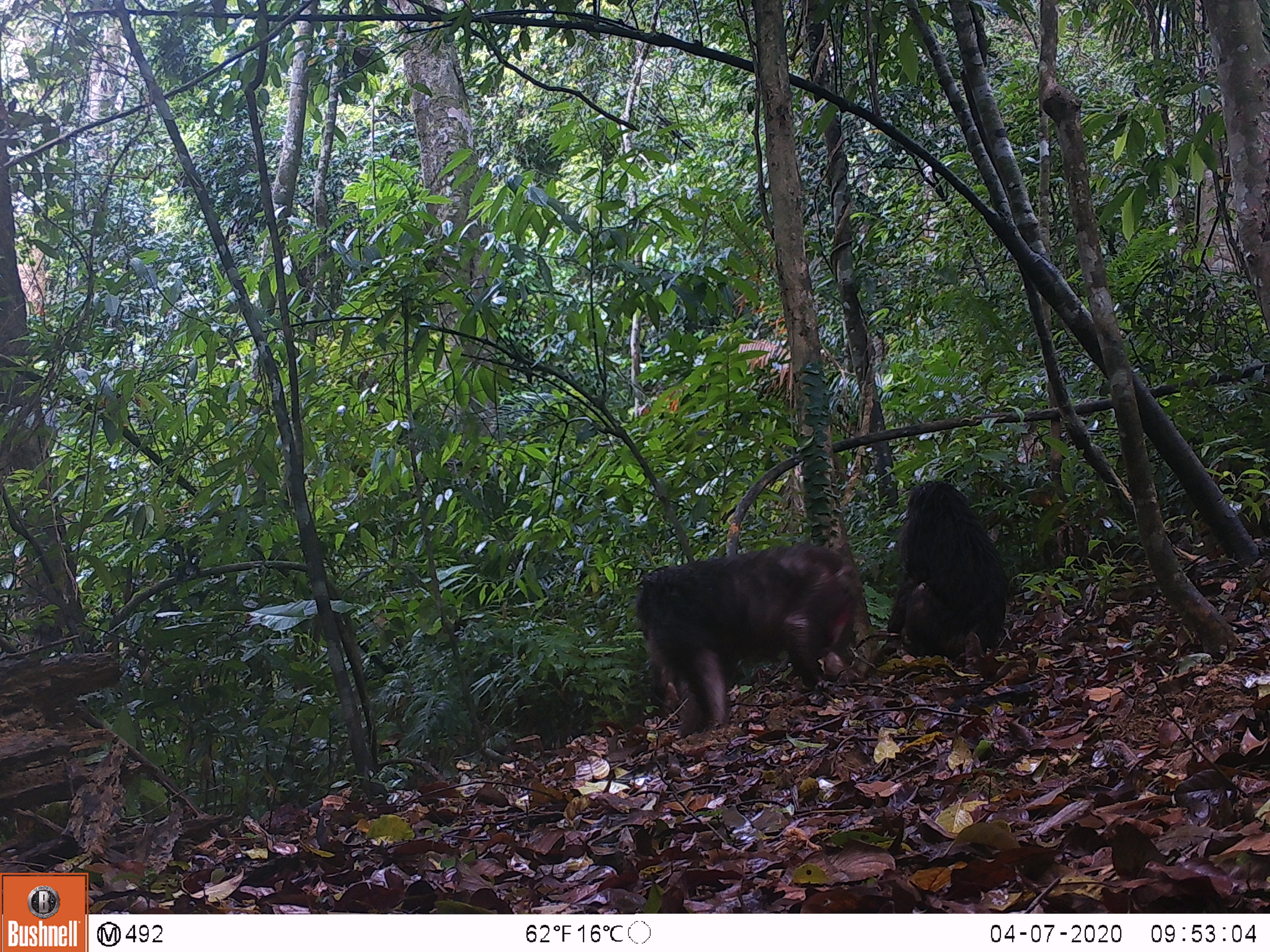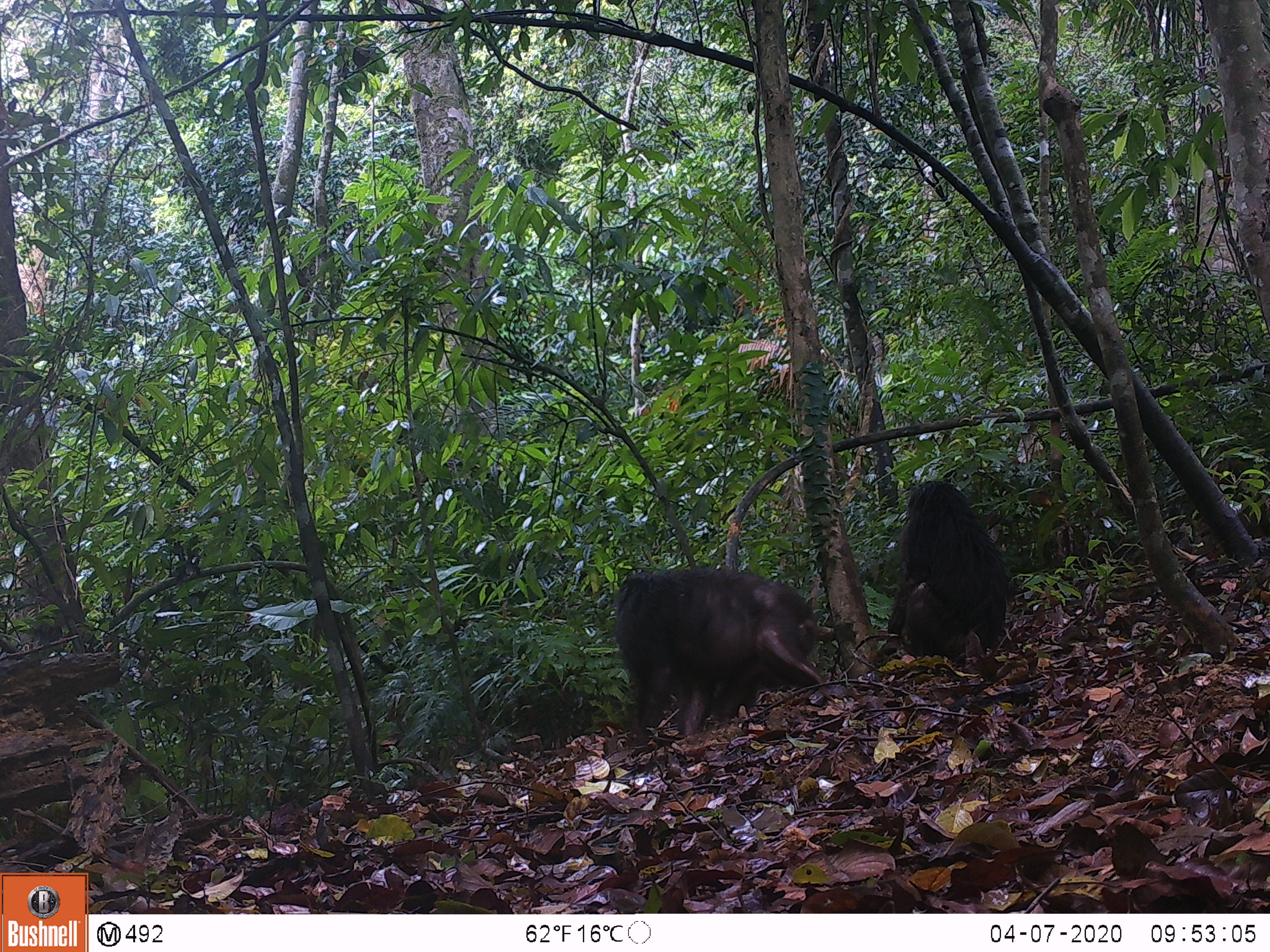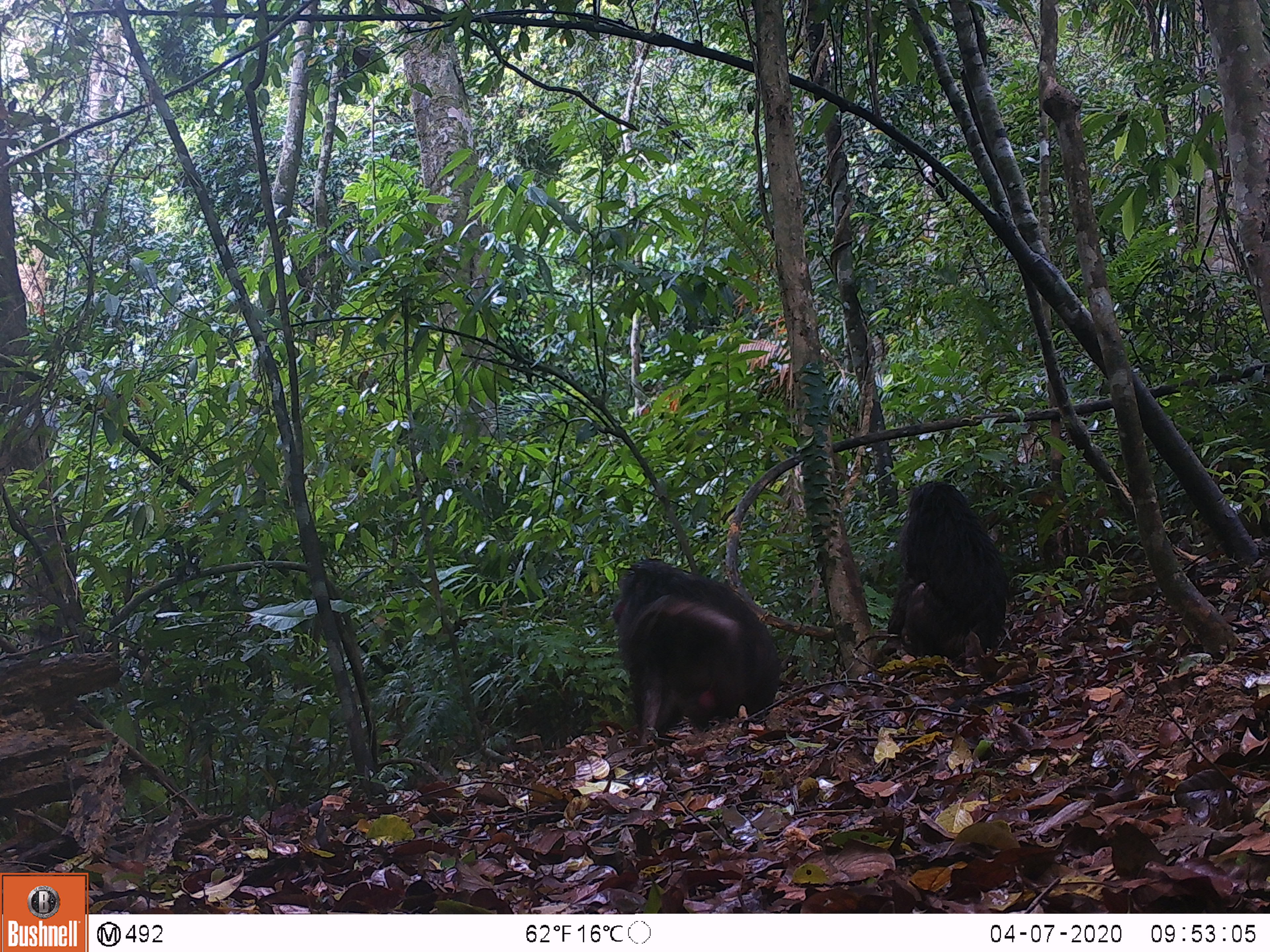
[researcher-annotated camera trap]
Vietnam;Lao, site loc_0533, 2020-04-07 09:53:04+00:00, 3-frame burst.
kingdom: Animalia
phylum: Chordata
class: Mammalia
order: Primates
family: Cercopithecidae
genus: Macaca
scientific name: Macaca arctoides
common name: stump-tailed macaque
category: stump tailed macaque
Stump tailed macaque (stump-tailed macaque) (Macaca arctoides). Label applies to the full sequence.